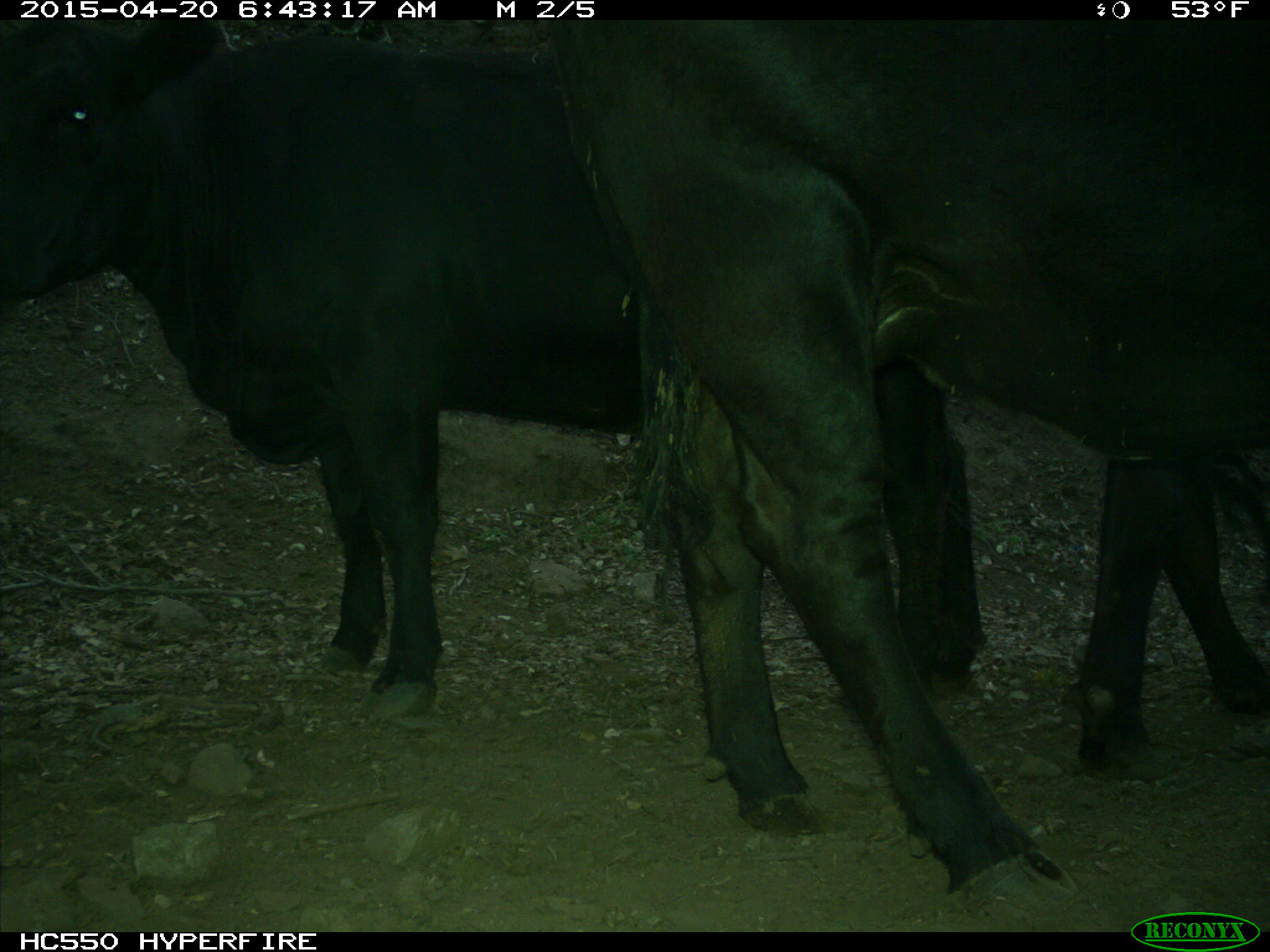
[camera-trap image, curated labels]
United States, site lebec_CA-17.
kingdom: Animalia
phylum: Chordata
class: Mammalia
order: Artiodactyla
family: Bovidae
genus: Bos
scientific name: Bos taurus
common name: domestic cow